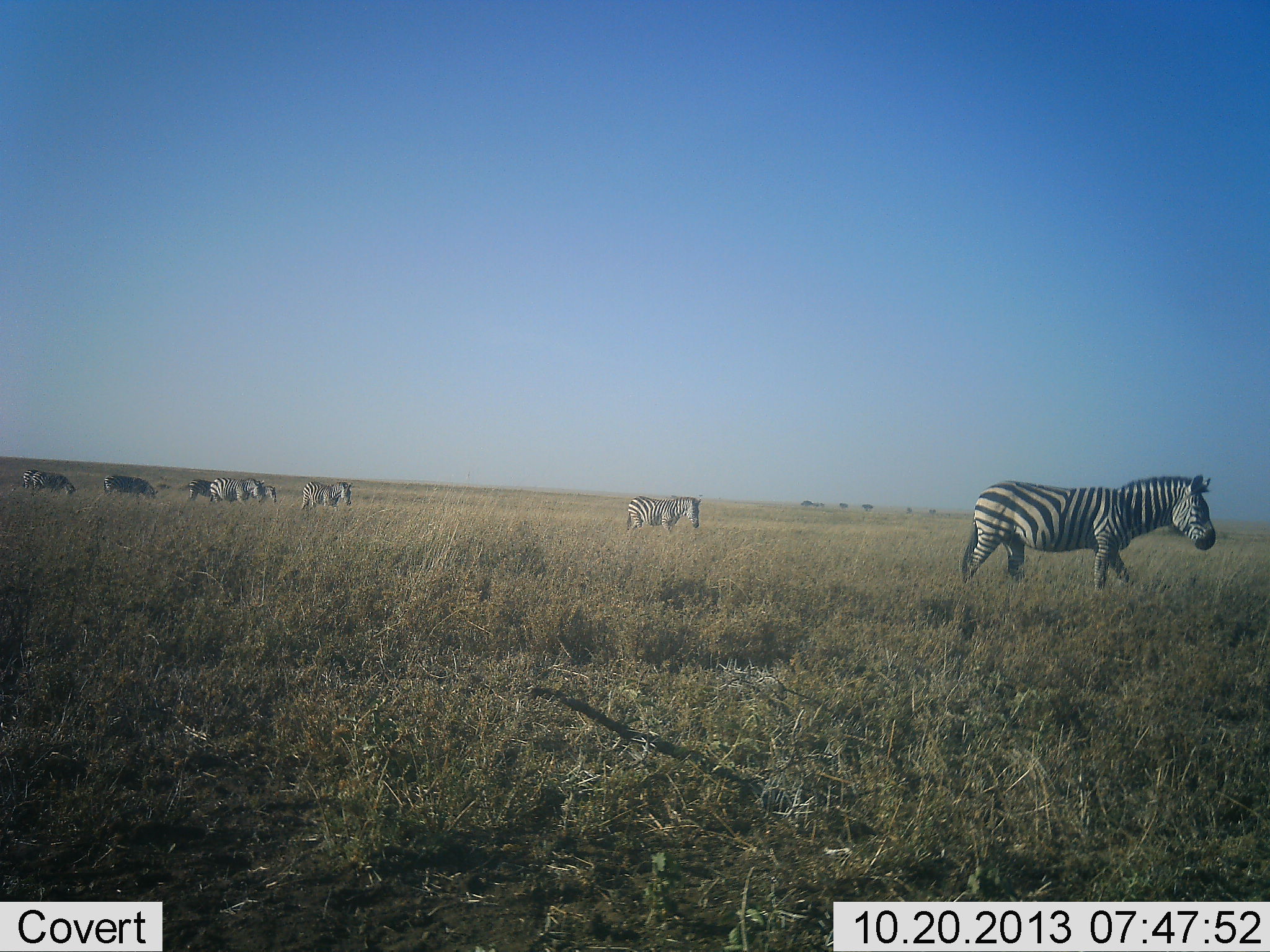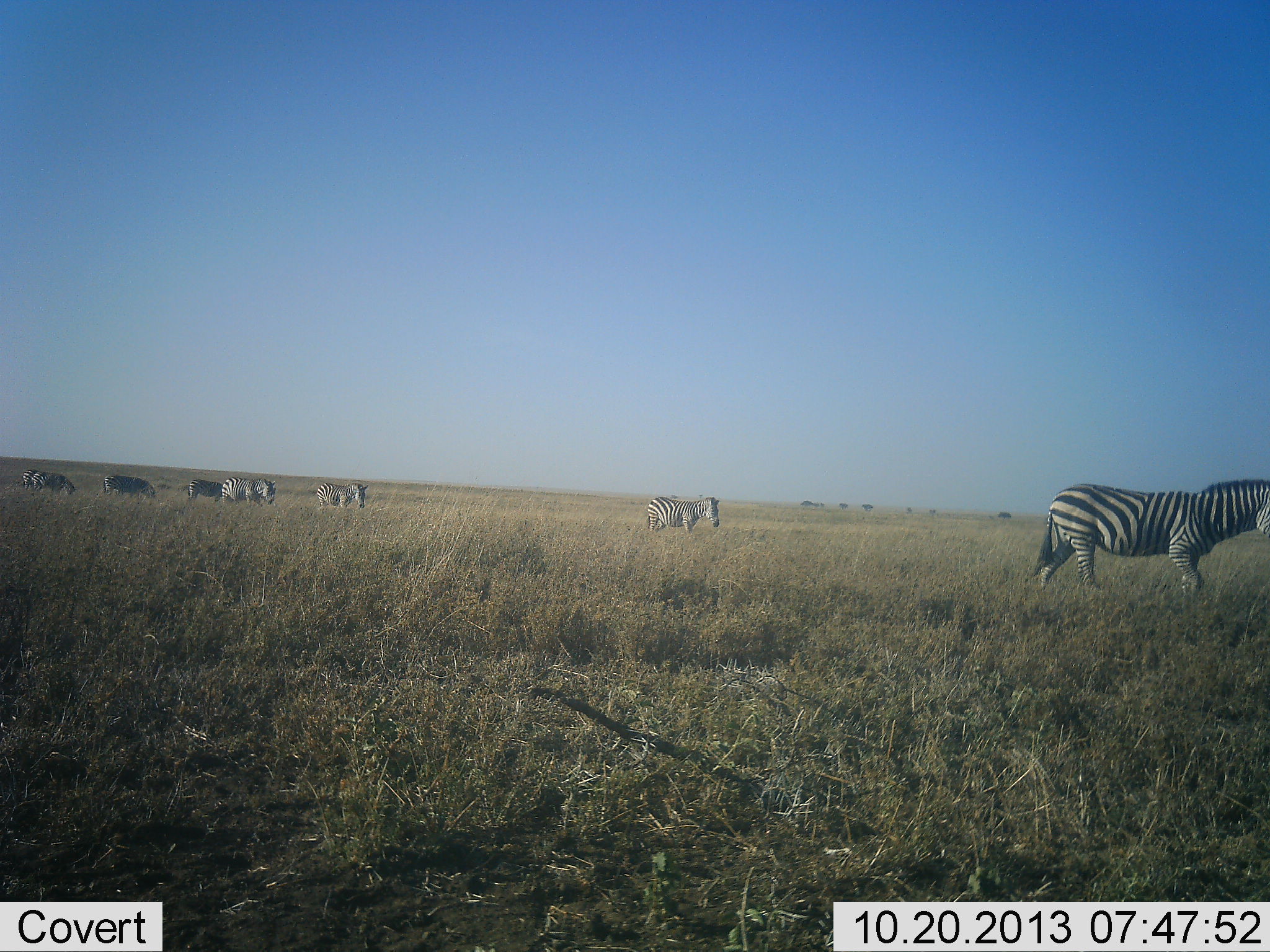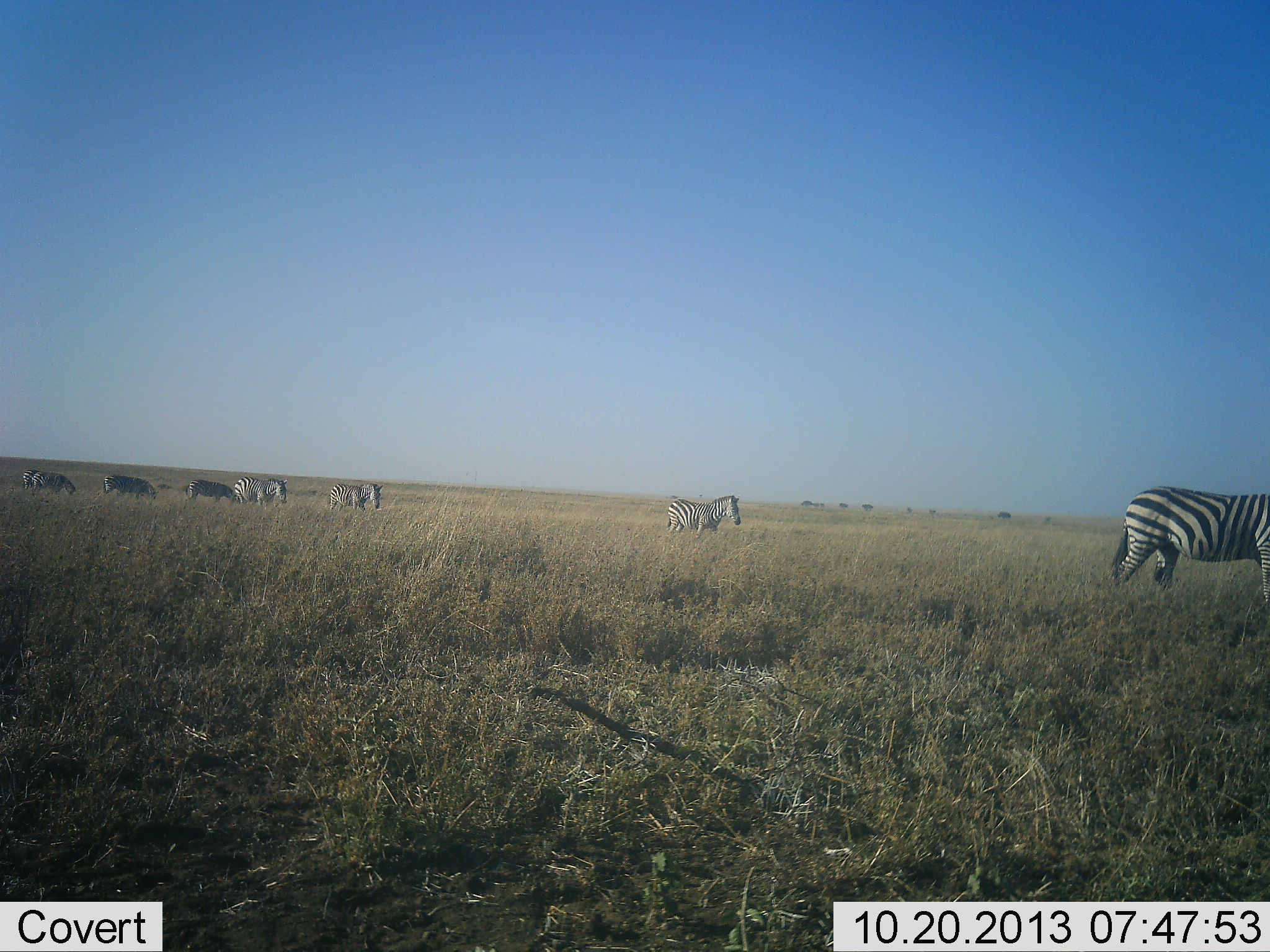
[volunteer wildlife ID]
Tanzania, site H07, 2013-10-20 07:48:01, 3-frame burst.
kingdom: Animalia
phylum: Chordata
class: Mammalia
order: Perissodactyla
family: Equidae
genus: Equus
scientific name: Equus quagga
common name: plains zebra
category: zebra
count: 7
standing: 40%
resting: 0%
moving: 90%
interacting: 0%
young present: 0%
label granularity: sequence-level